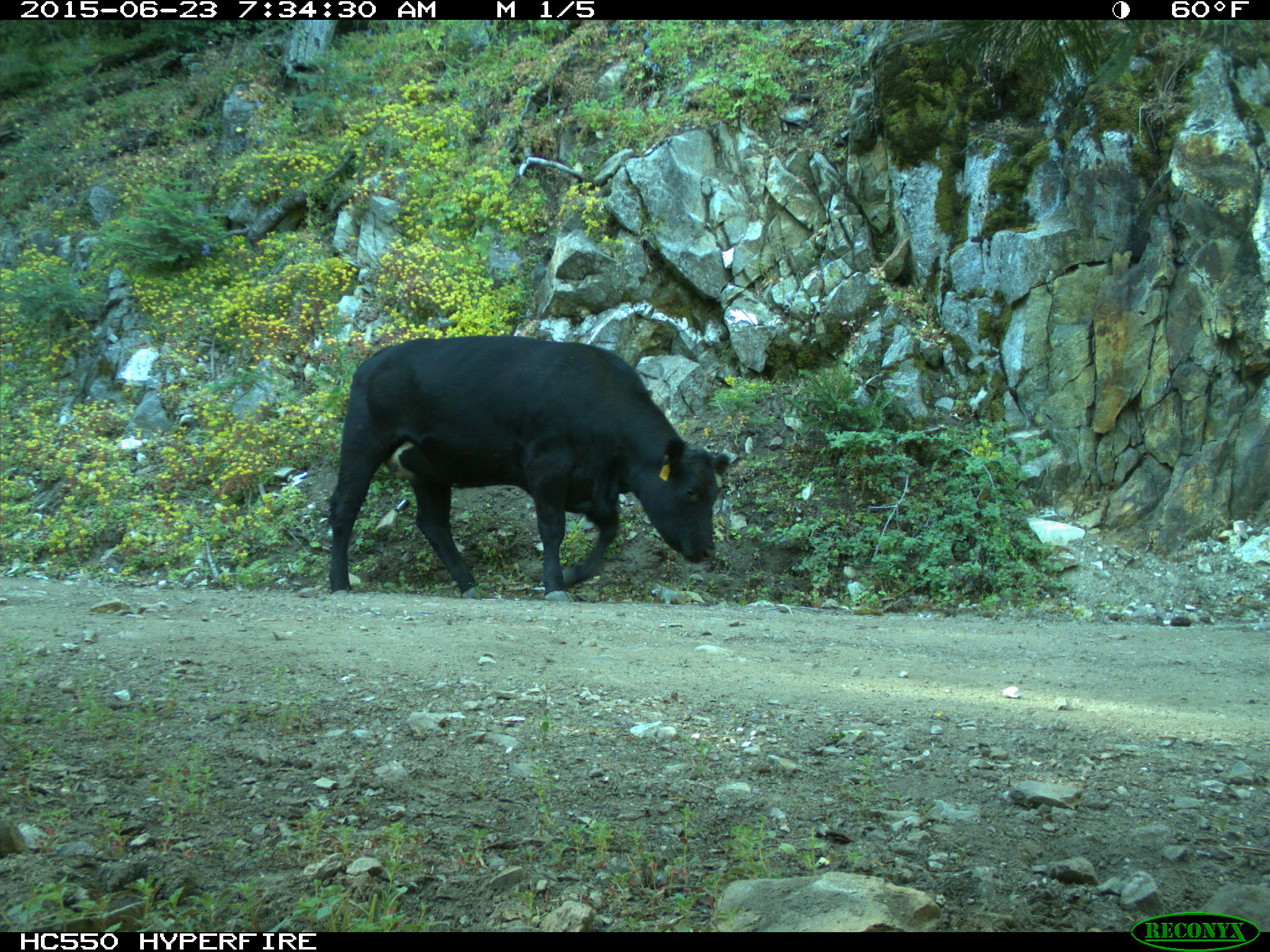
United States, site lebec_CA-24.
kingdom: Animalia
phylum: Chordata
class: Mammalia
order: Artiodactyla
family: Bovidae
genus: Bos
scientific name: Bos taurus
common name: domestic cow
Bos taurus (domestic cow).